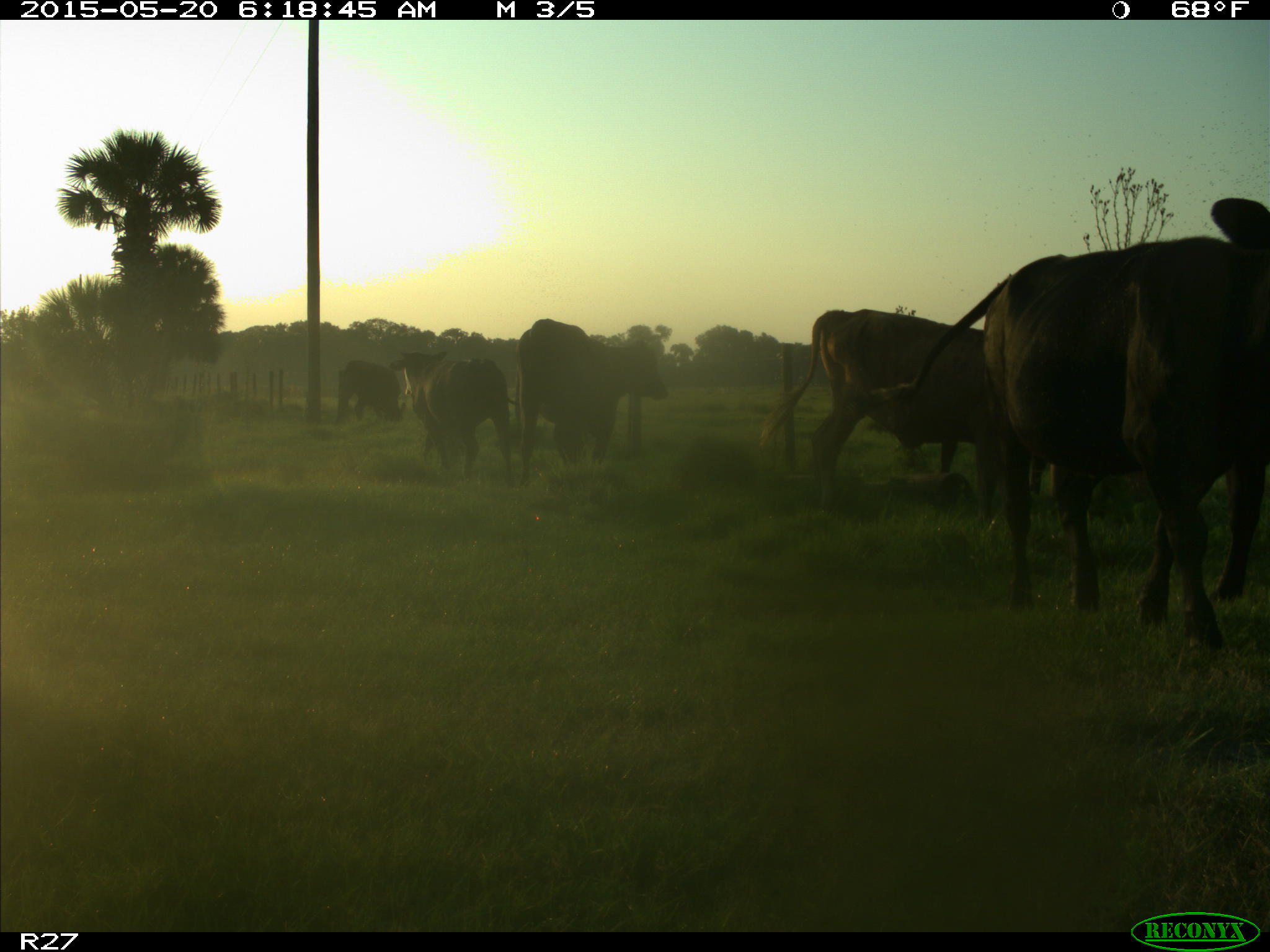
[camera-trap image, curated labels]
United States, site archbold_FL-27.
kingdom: Animalia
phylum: Chordata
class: Mammalia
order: Artiodactyla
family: Bovidae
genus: Bos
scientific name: Bos taurus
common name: domestic cow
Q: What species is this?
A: Bos taurus (domestic cow).